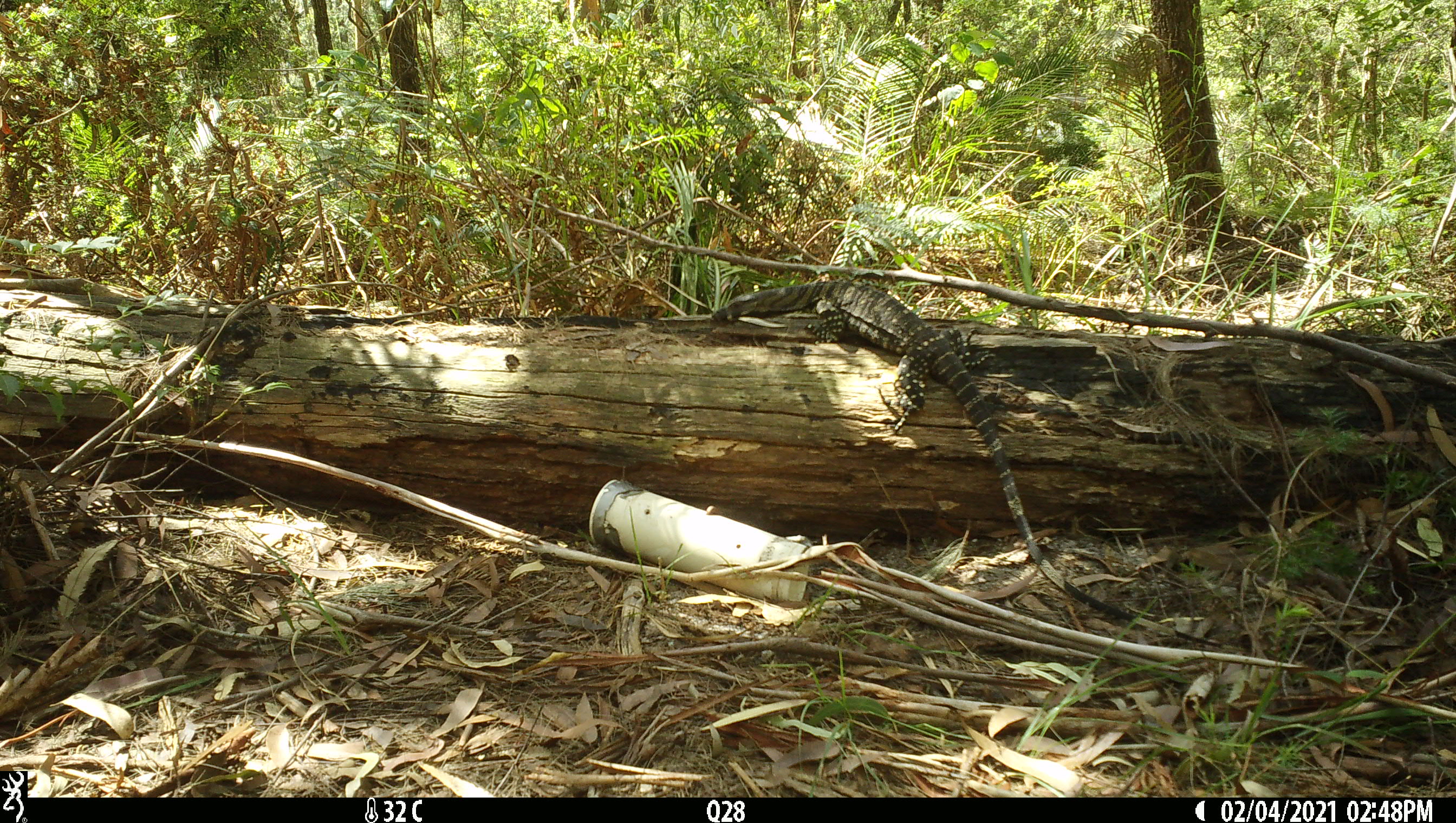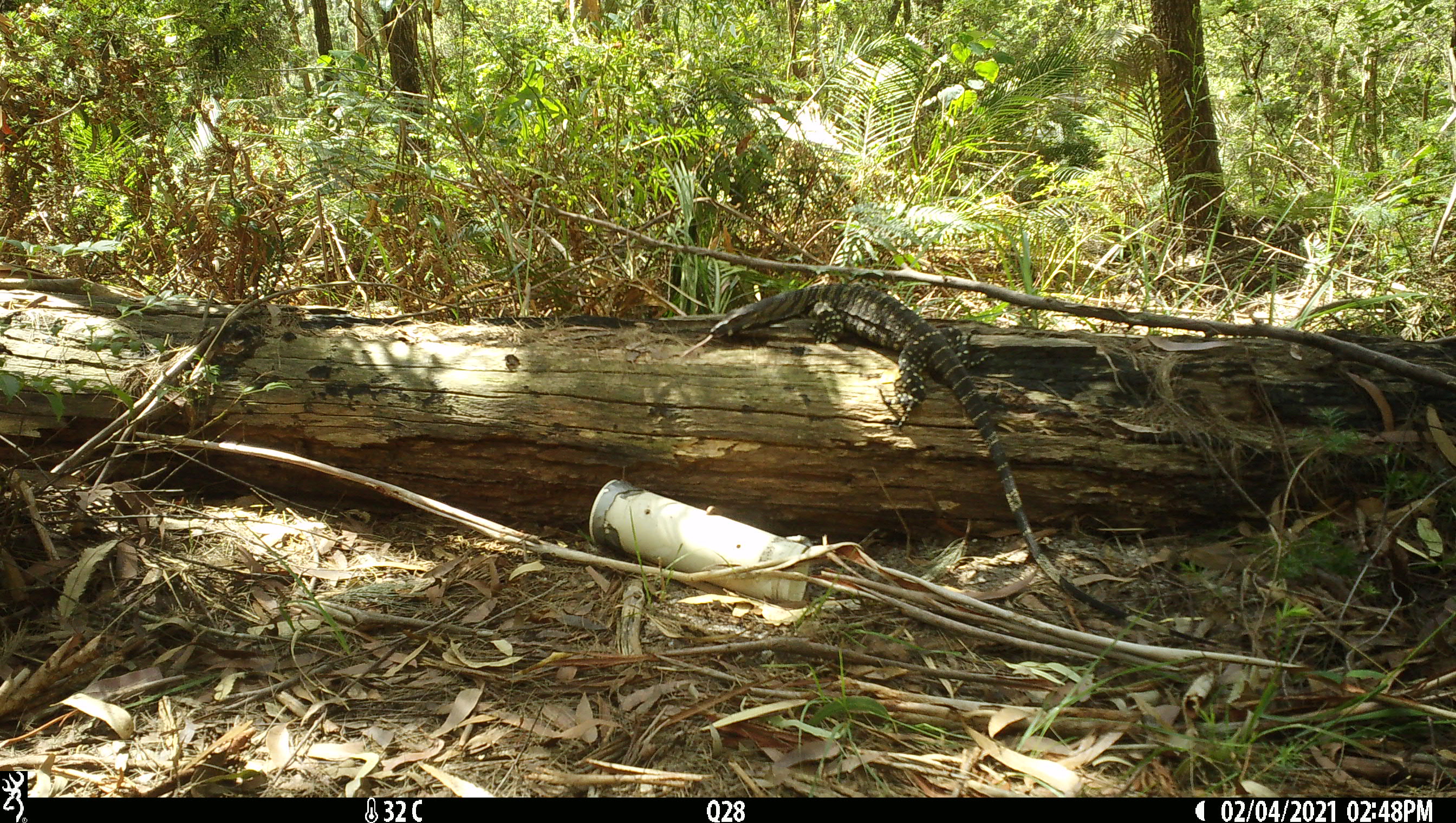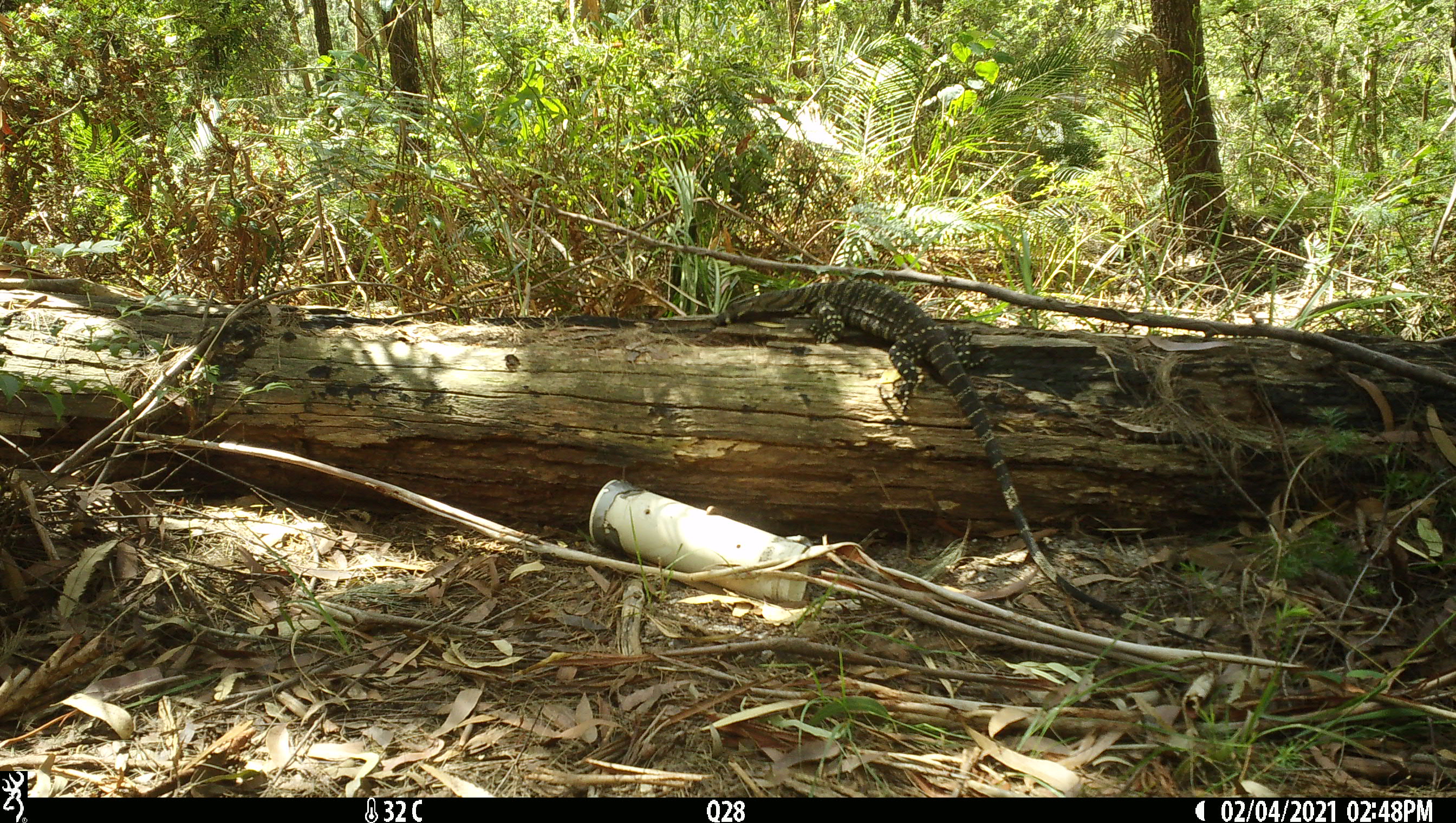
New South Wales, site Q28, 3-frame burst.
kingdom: Animalia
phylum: Chordata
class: Reptilia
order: Squamata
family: Varanidae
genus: Varanus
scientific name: Varanus varius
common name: lace monitor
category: goanna